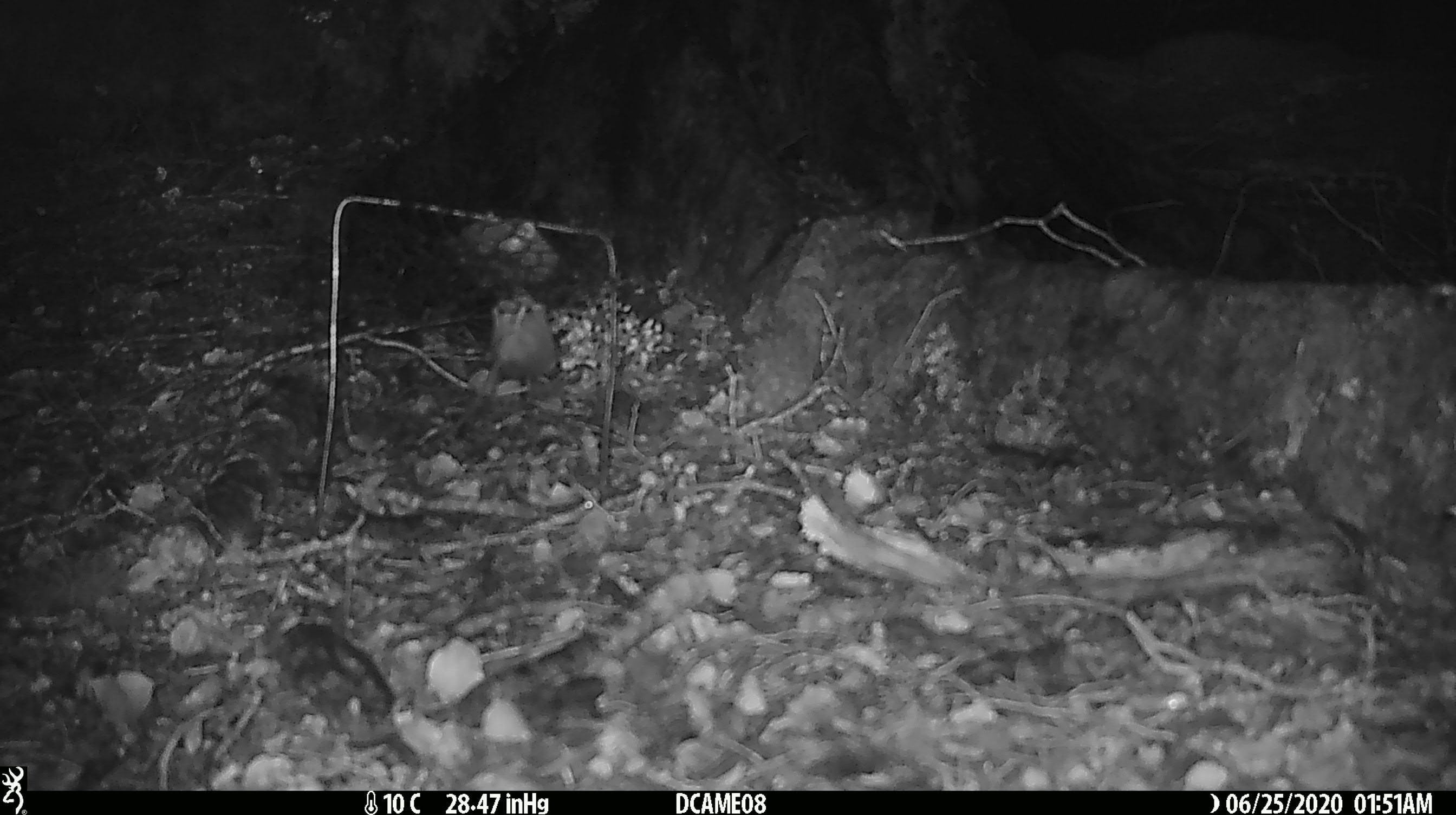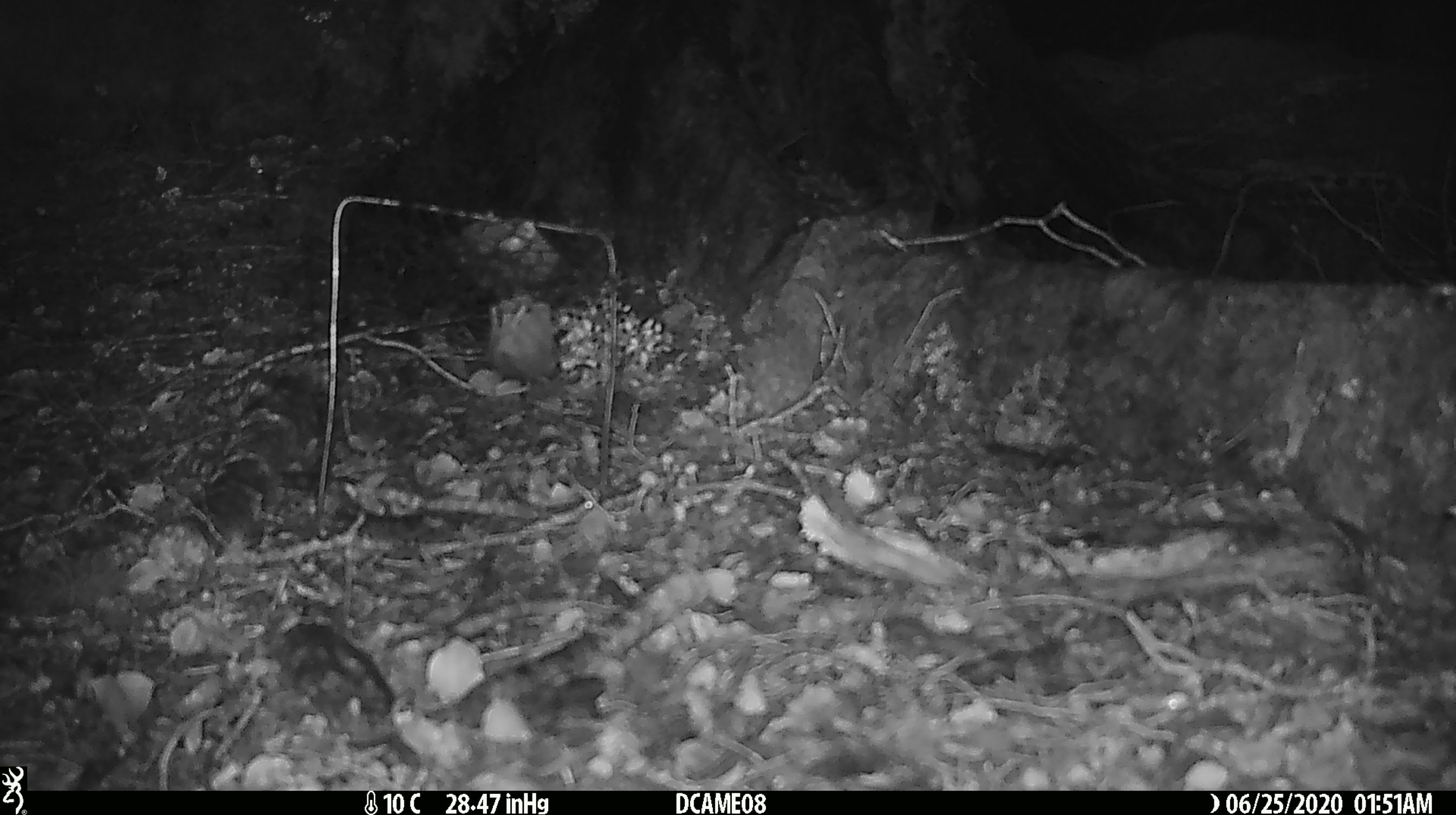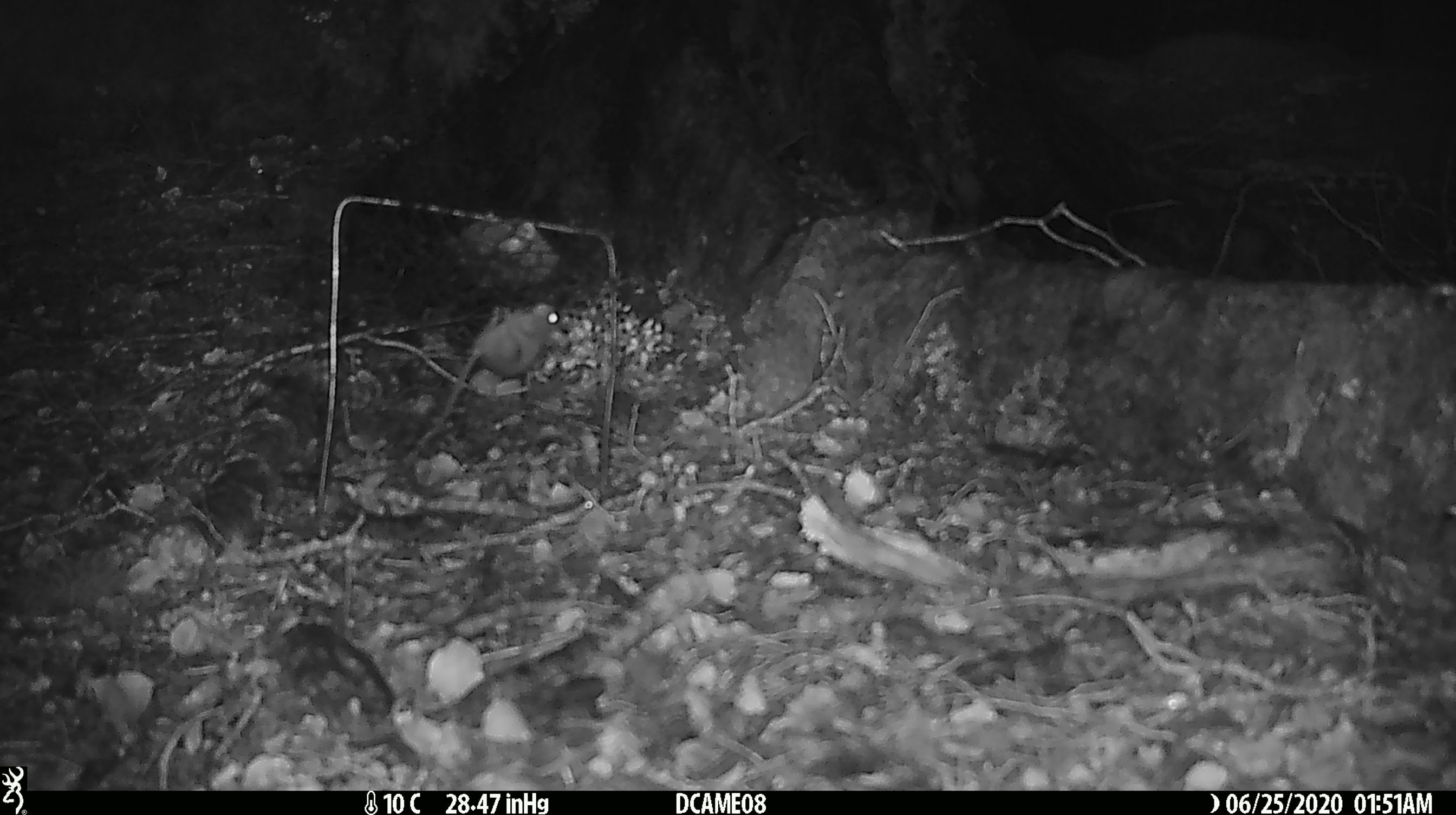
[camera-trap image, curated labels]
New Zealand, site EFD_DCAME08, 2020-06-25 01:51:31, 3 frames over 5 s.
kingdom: Animalia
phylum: Chordata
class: Mammalia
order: Rodentia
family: Muridae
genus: Mus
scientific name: Mus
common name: mouse